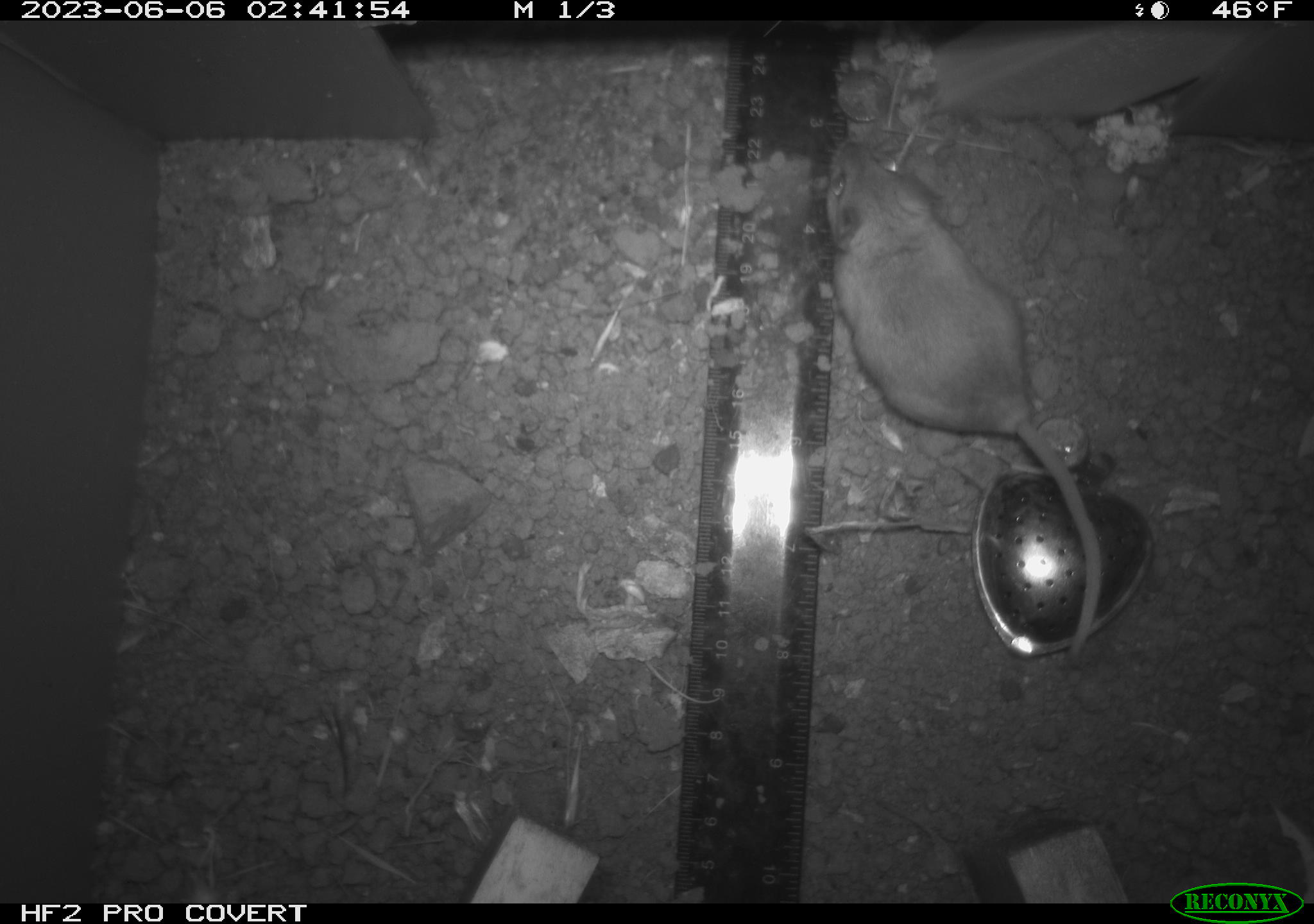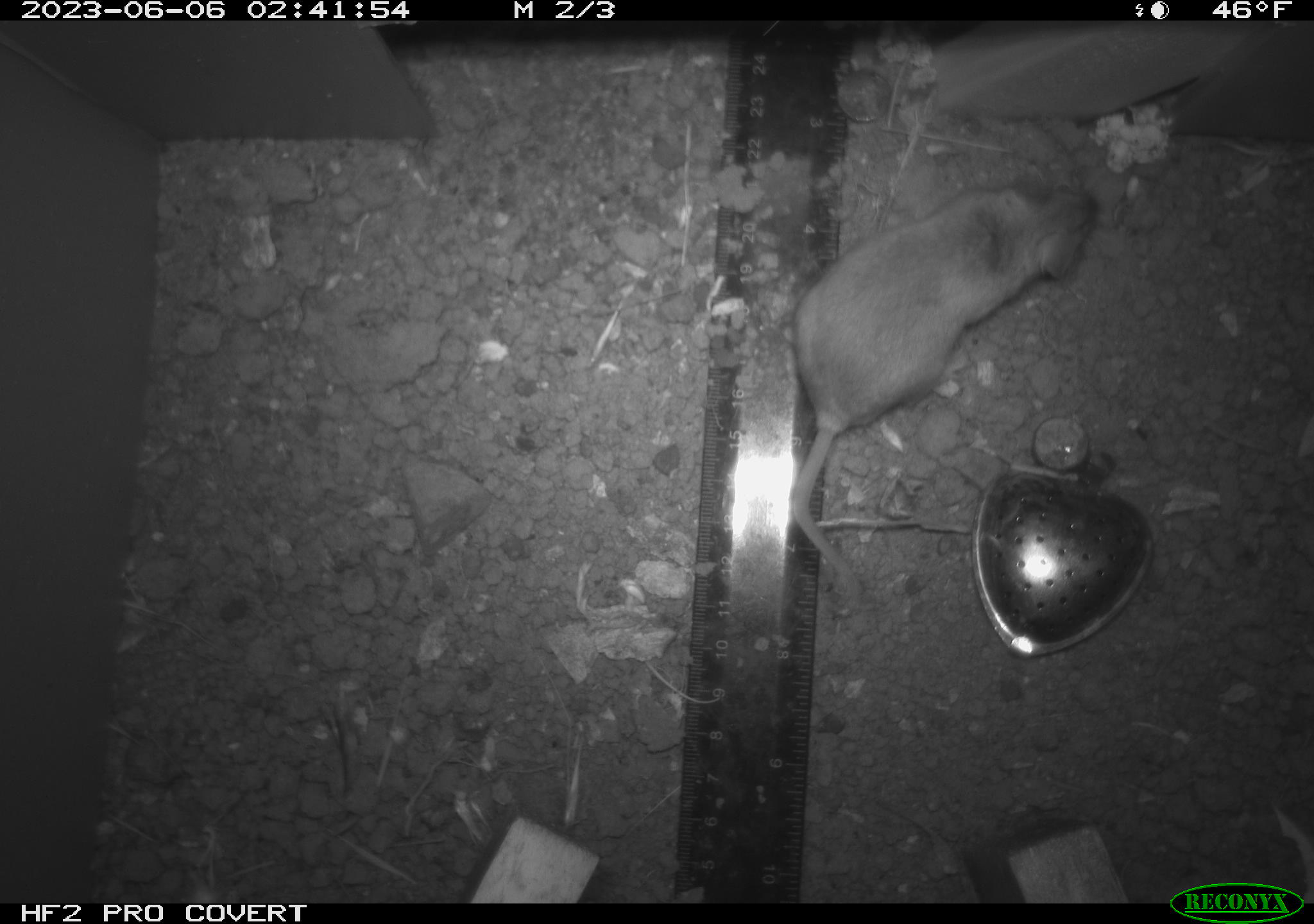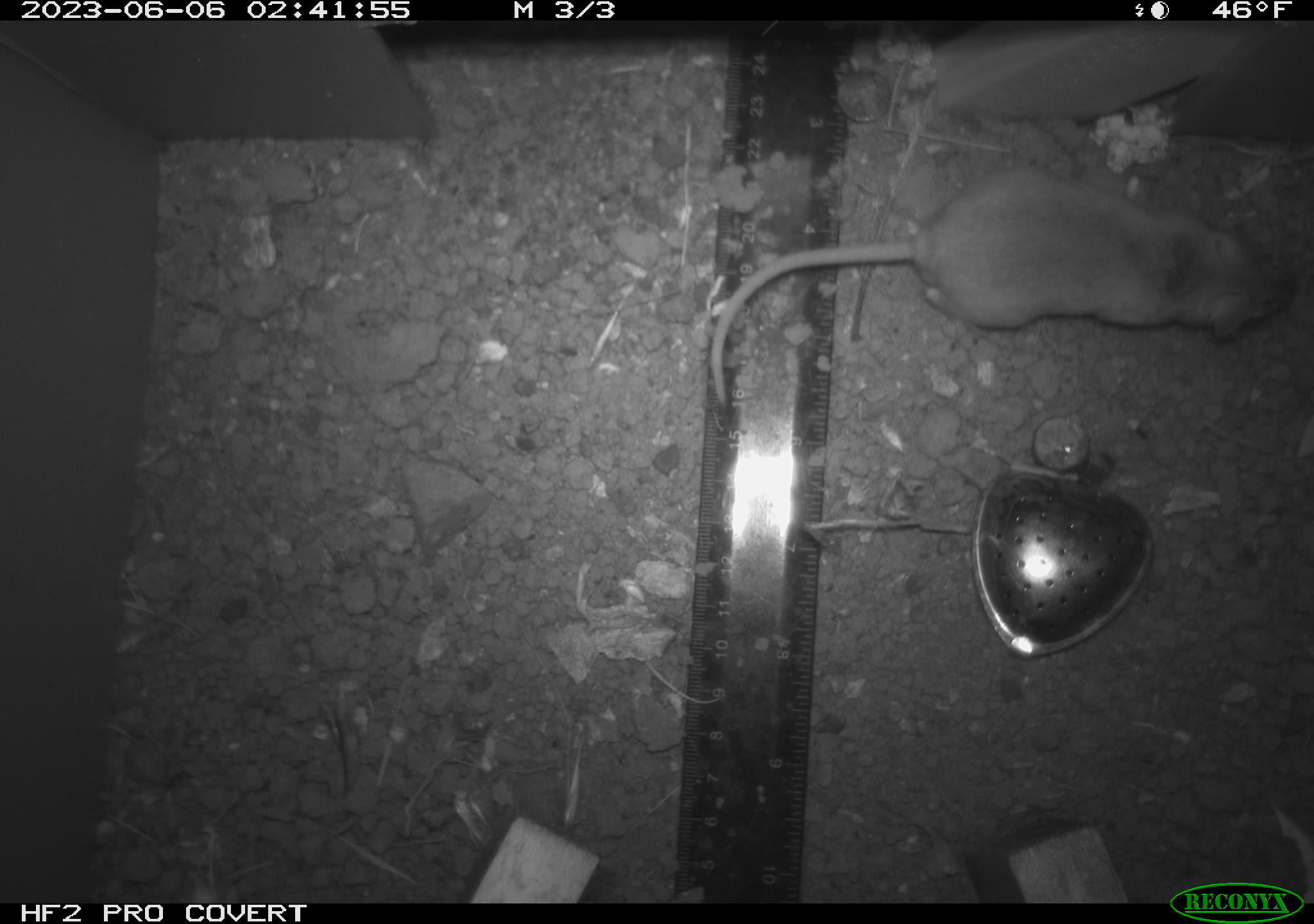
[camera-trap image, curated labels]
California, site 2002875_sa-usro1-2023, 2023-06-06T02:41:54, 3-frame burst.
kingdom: Animalia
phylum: Chordata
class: Mammalia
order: Rodentia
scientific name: Rodentia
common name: mouse species